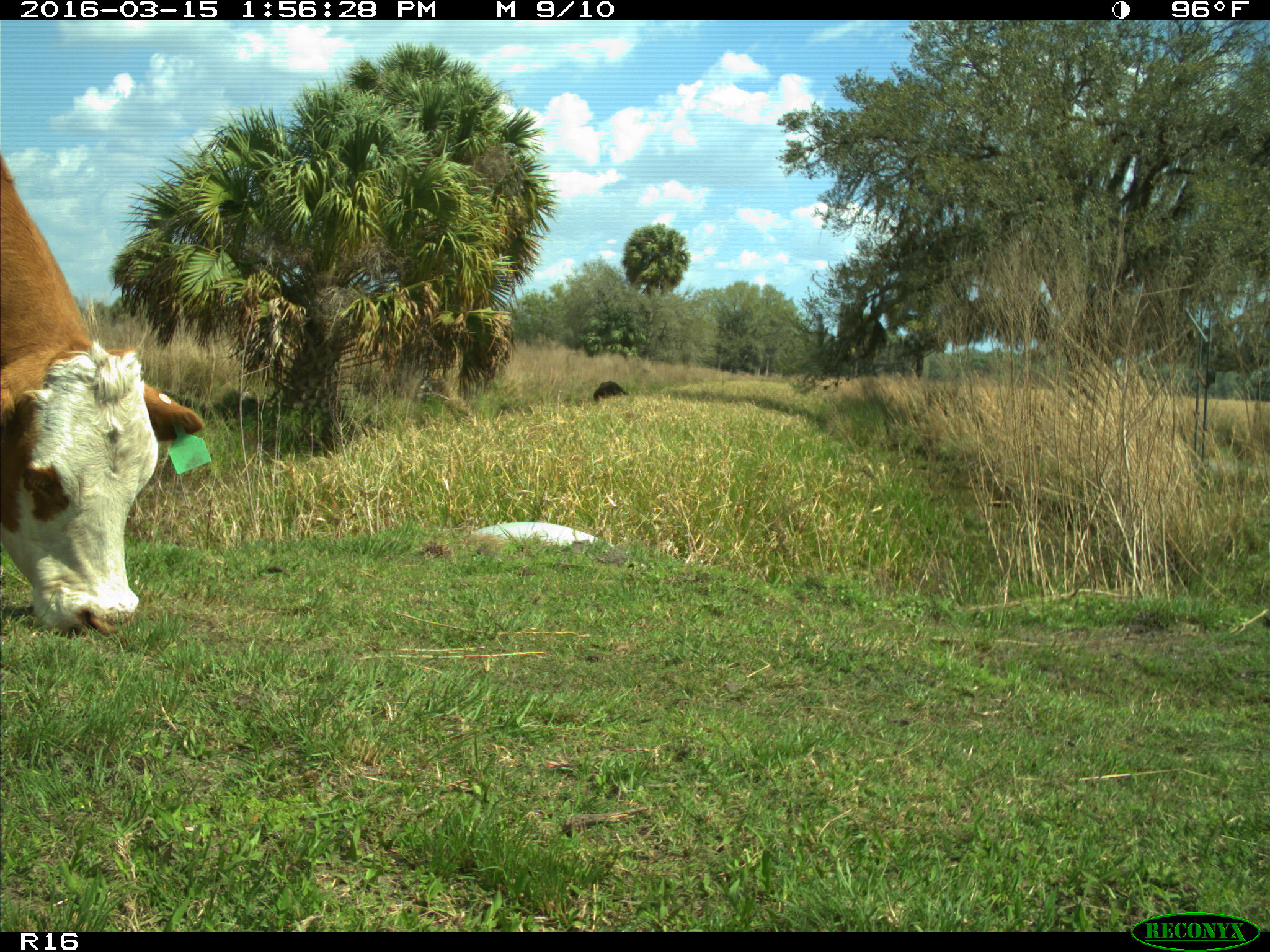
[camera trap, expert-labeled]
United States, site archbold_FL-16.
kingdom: Animalia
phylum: Chordata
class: Mammalia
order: Artiodactyla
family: Bovidae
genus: Bos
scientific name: Bos taurus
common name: domestic cow